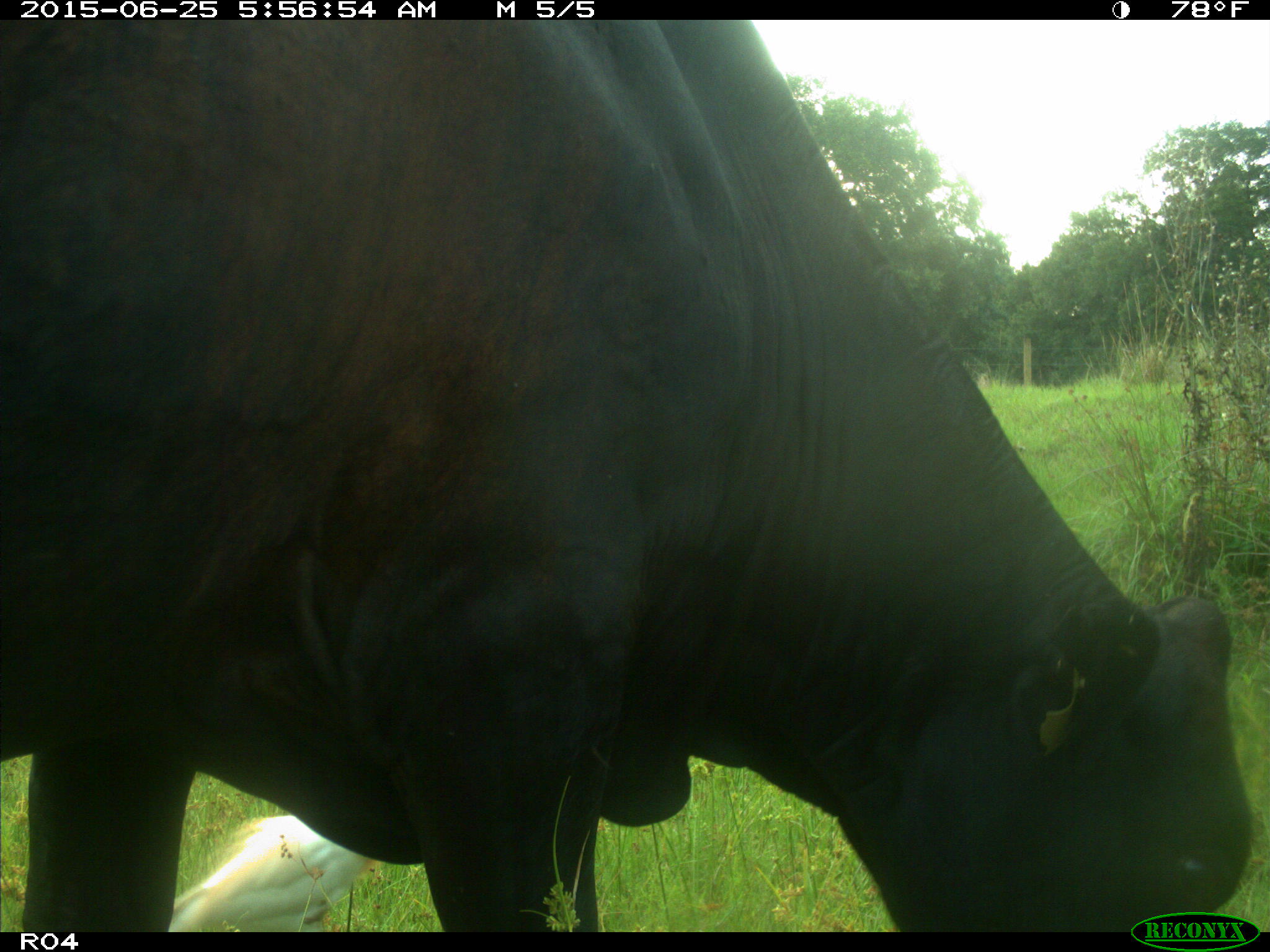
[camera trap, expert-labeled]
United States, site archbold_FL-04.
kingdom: Animalia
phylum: Chordata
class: Mammalia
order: Artiodactyla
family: Bovidae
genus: Bos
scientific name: Bos taurus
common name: domestic cow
Bos taurus (domestic cow).